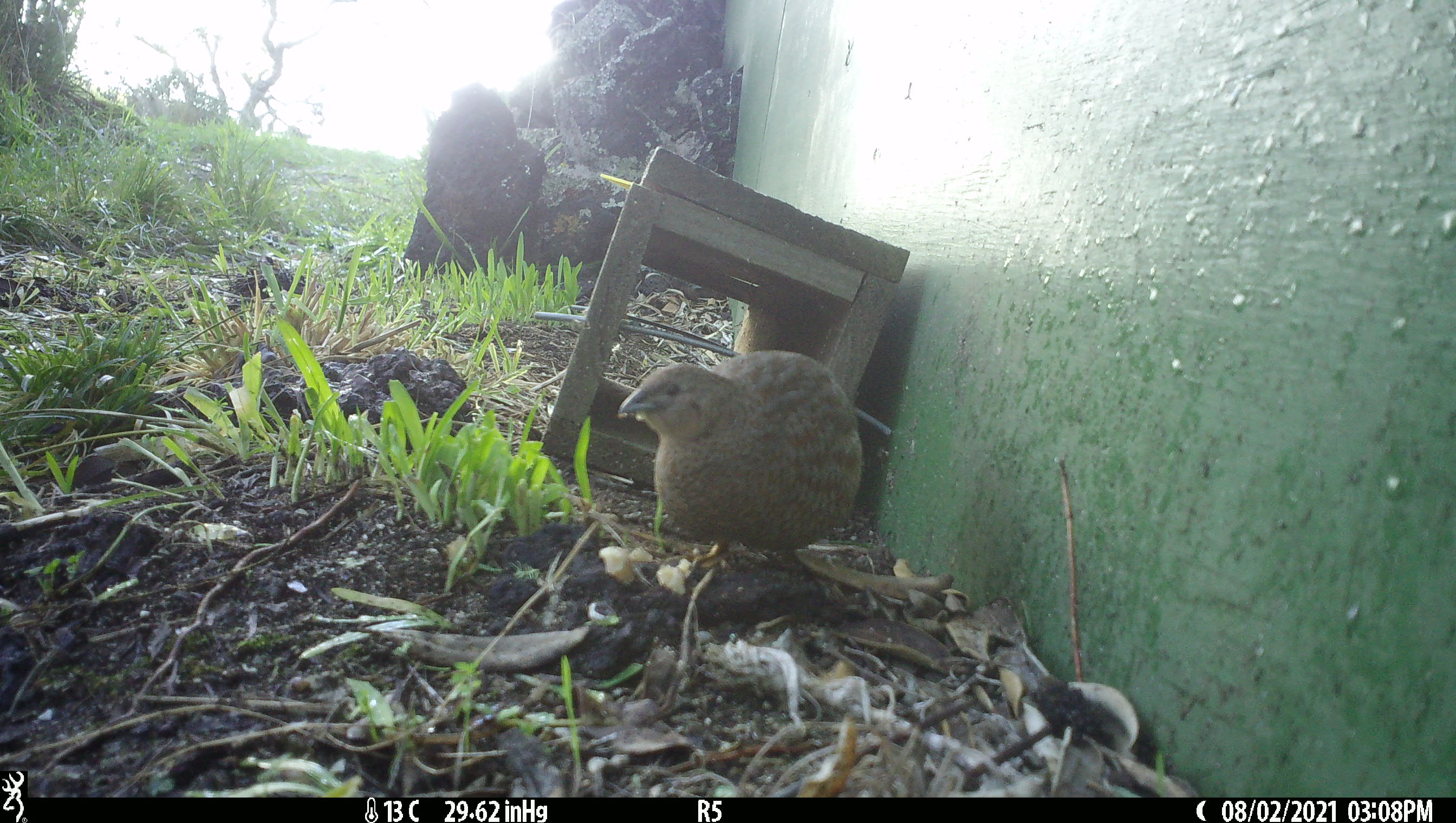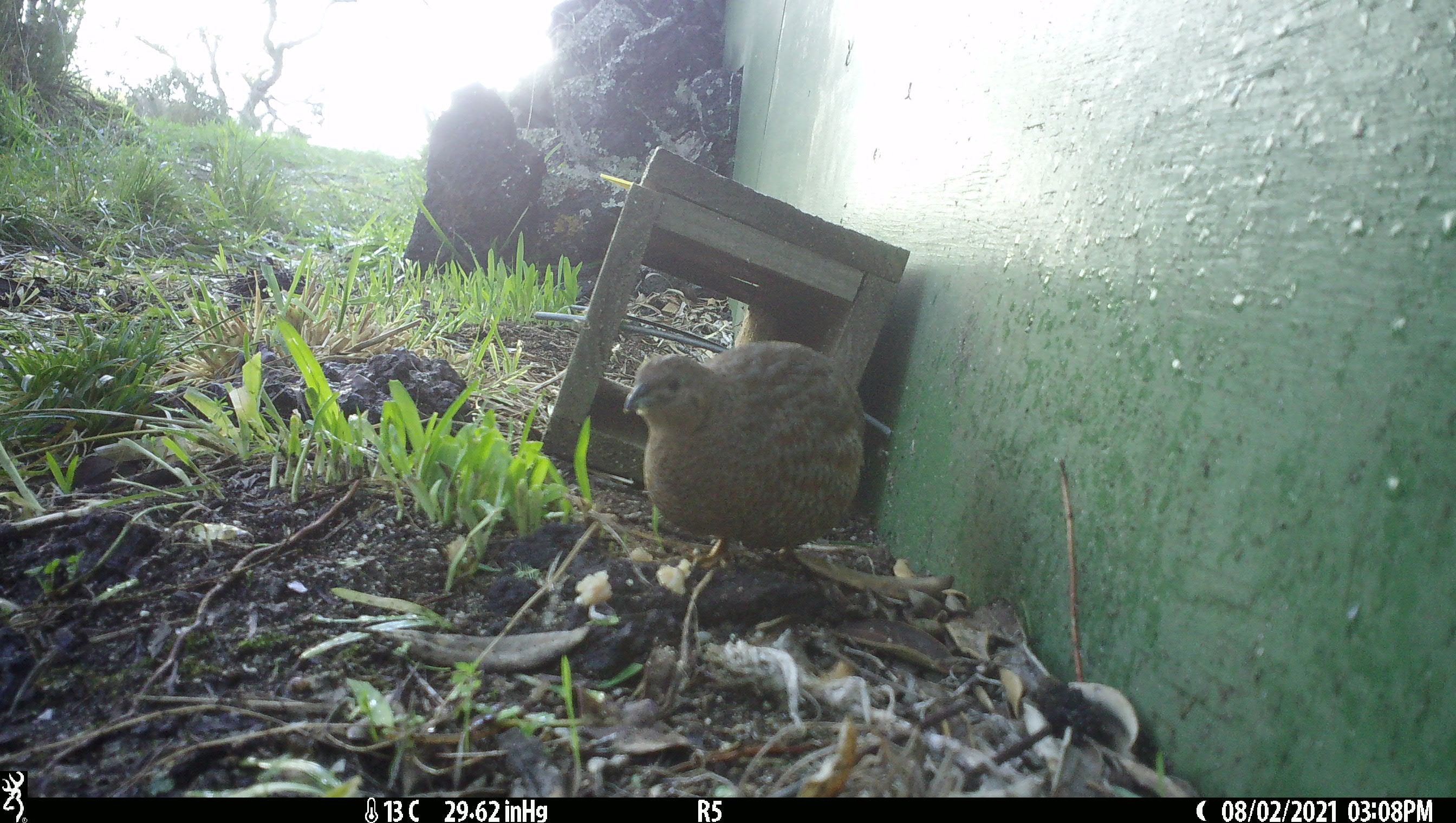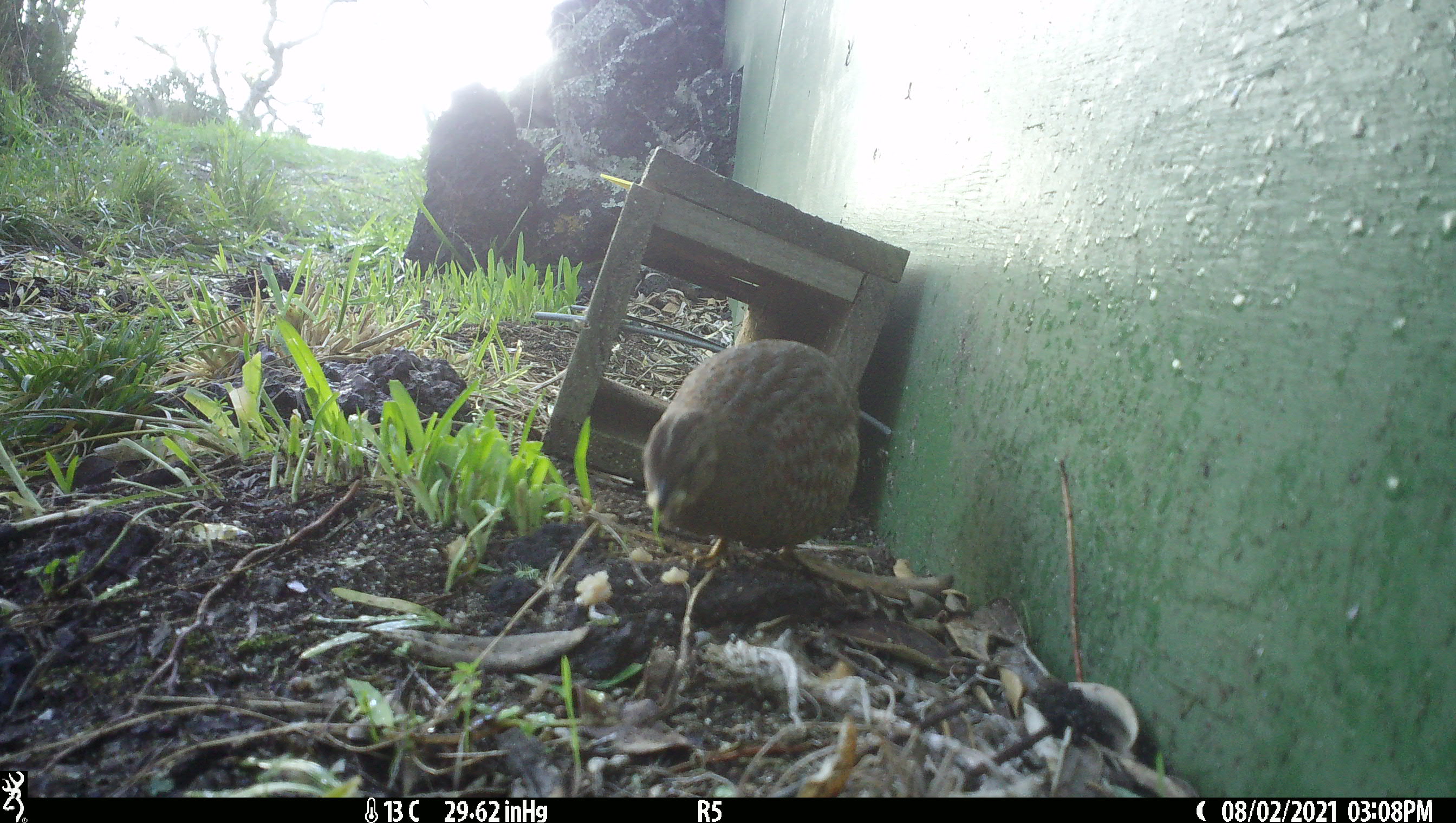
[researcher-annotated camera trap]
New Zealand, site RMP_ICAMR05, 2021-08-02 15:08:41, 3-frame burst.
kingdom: Animalia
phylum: Chordata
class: Aves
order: Galliformes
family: Phasianidae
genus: Synoicus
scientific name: Synoicus ypsilophorus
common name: brown quail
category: quail brown